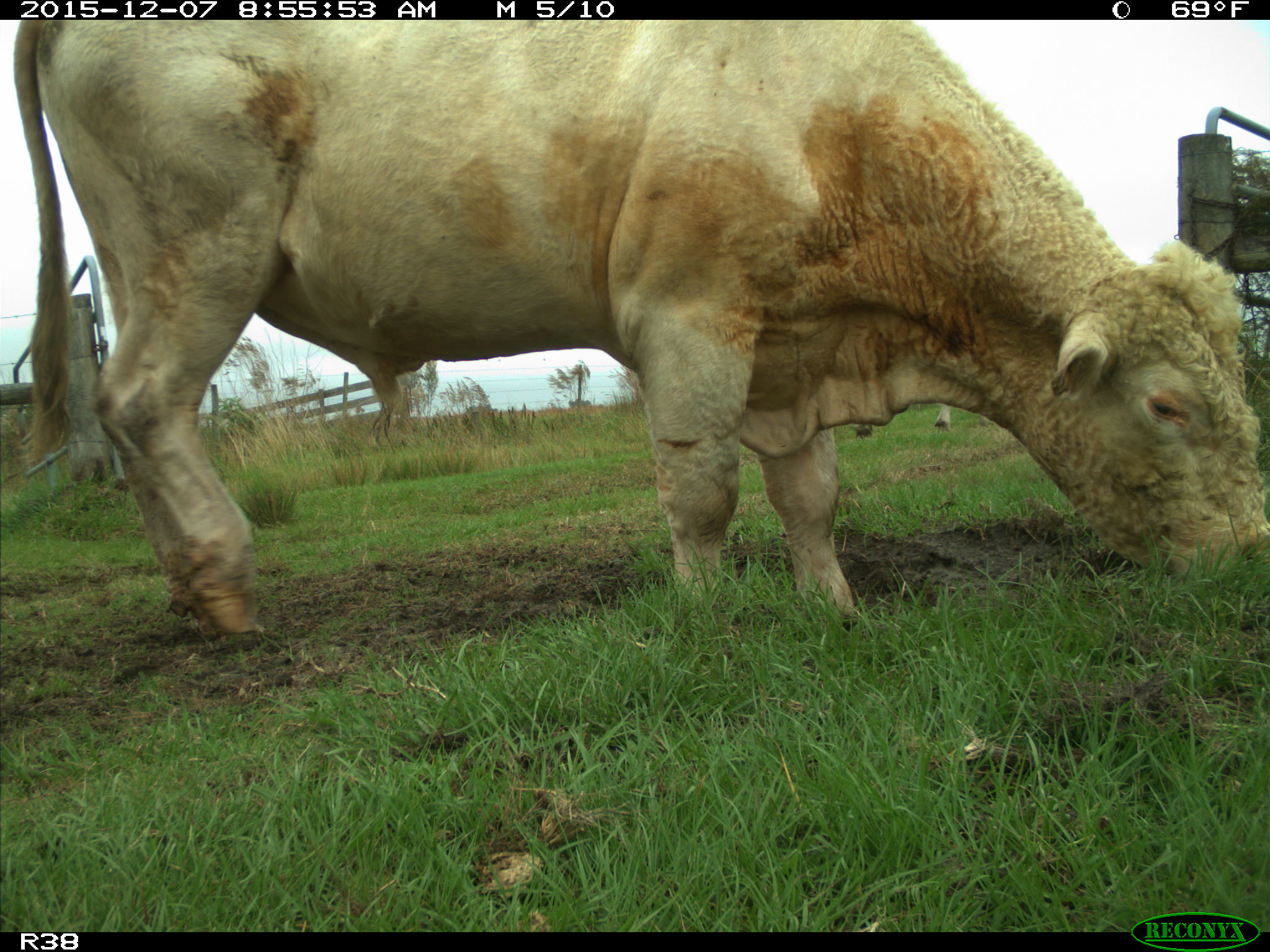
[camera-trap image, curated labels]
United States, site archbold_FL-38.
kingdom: Animalia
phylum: Chordata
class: Mammalia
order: Artiodactyla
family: Bovidae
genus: Bos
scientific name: Bos taurus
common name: domestic cow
Bos taurus (domestic cow).